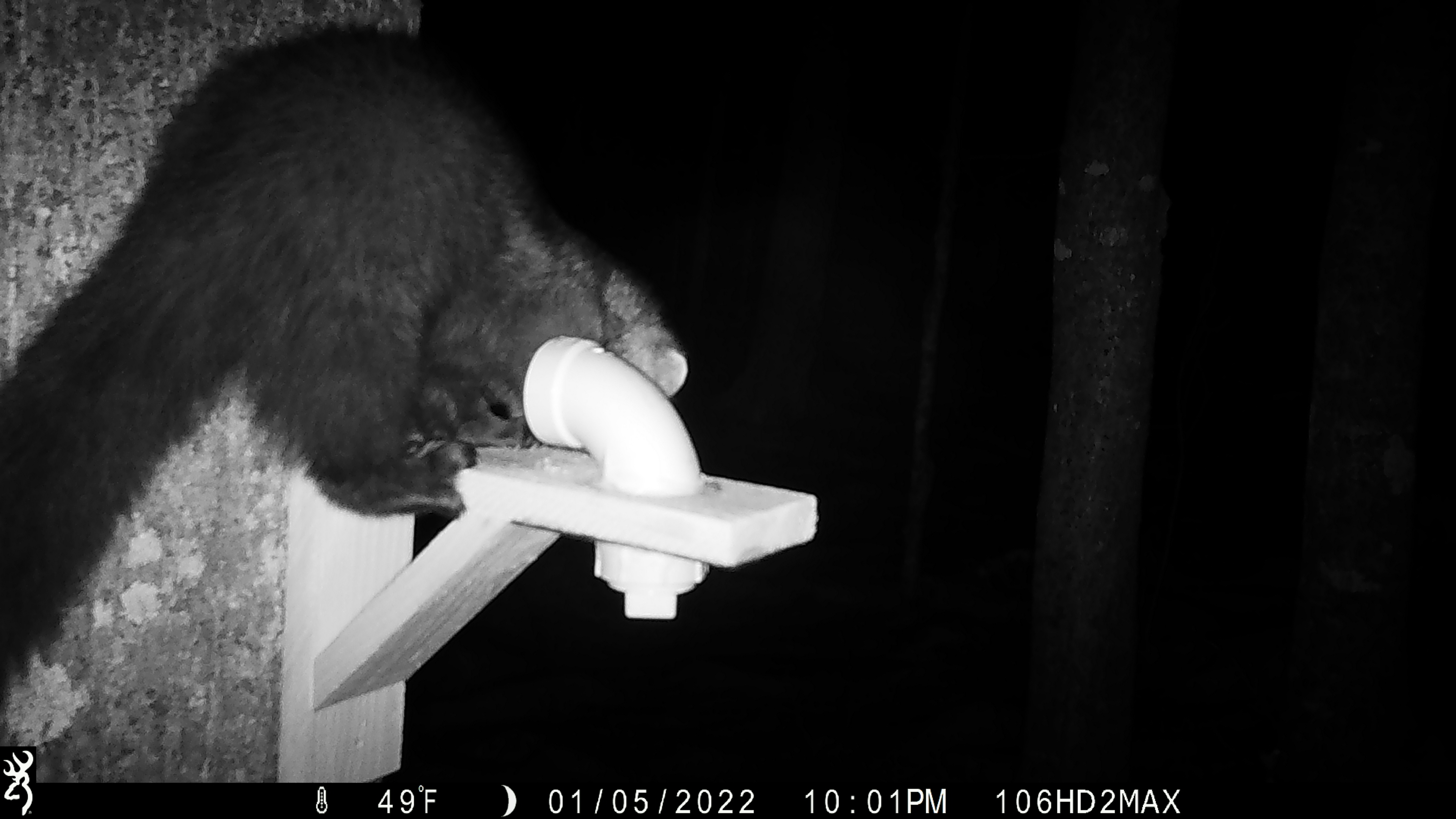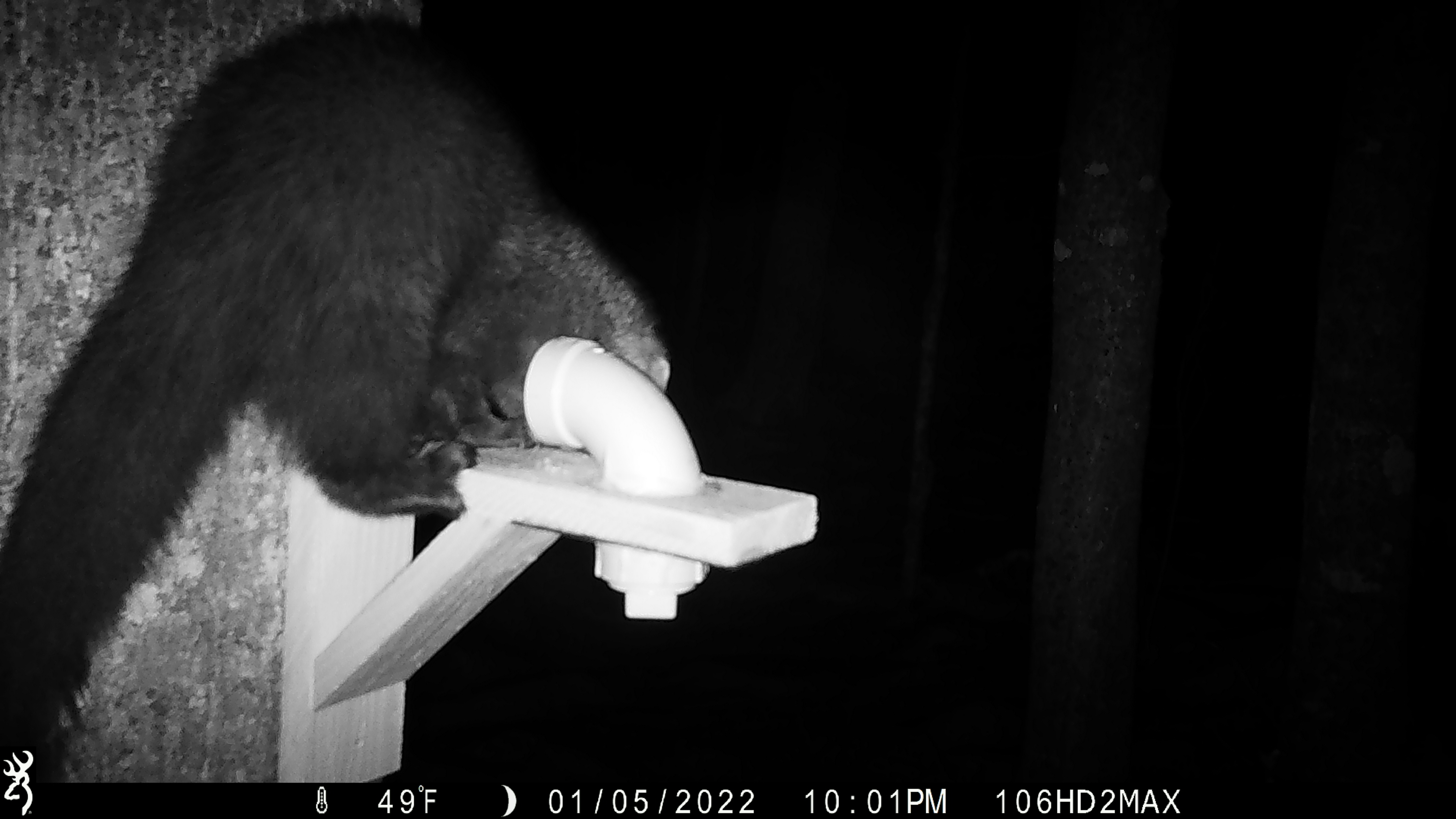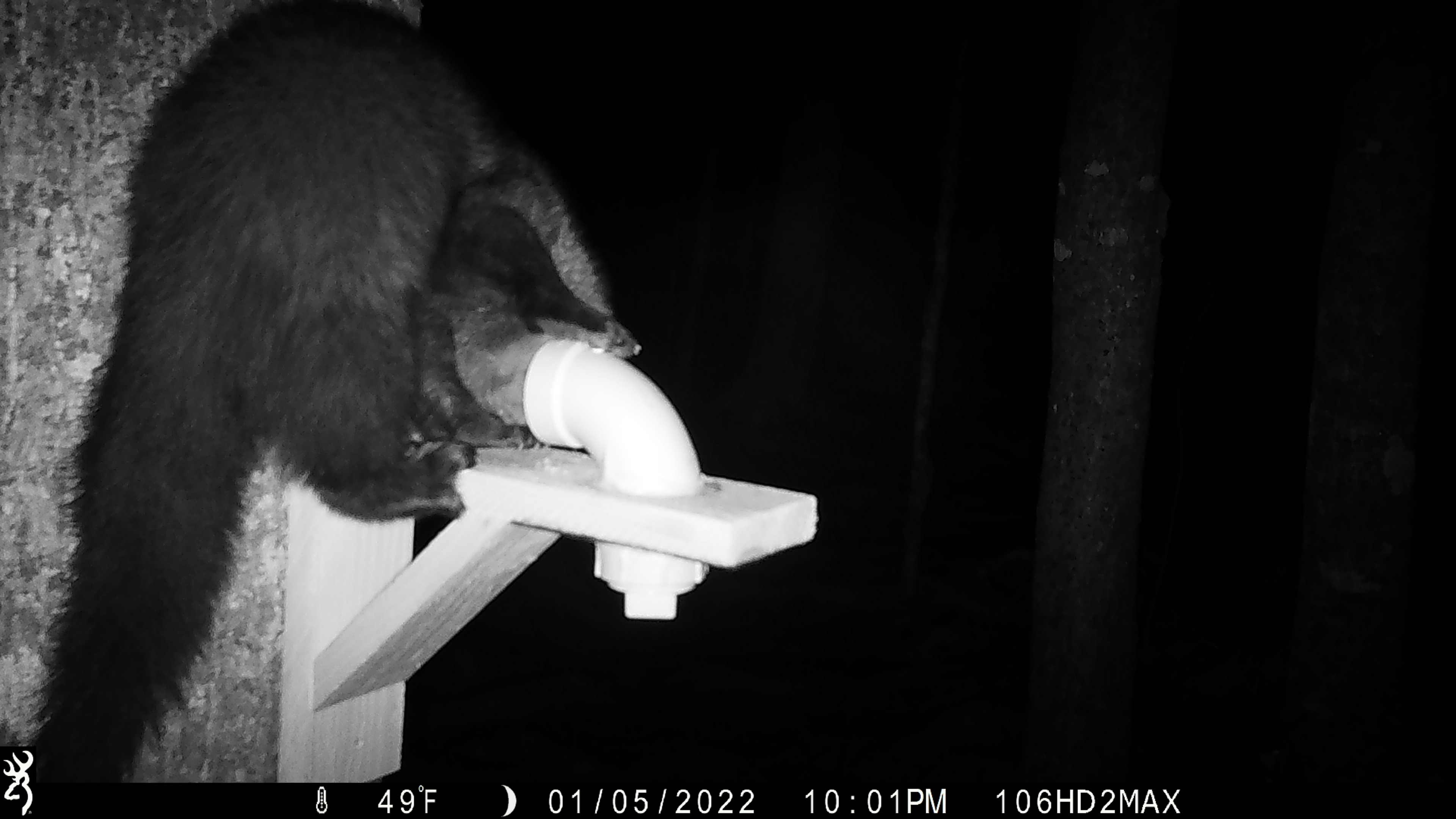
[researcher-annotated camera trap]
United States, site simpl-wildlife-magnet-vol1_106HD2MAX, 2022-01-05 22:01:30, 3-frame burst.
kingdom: Animalia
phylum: Chordata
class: Mammalia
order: Carnivora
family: Mustelidae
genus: Pekania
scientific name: Pekania pennanti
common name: fisher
Fisher (Pekania pennanti).